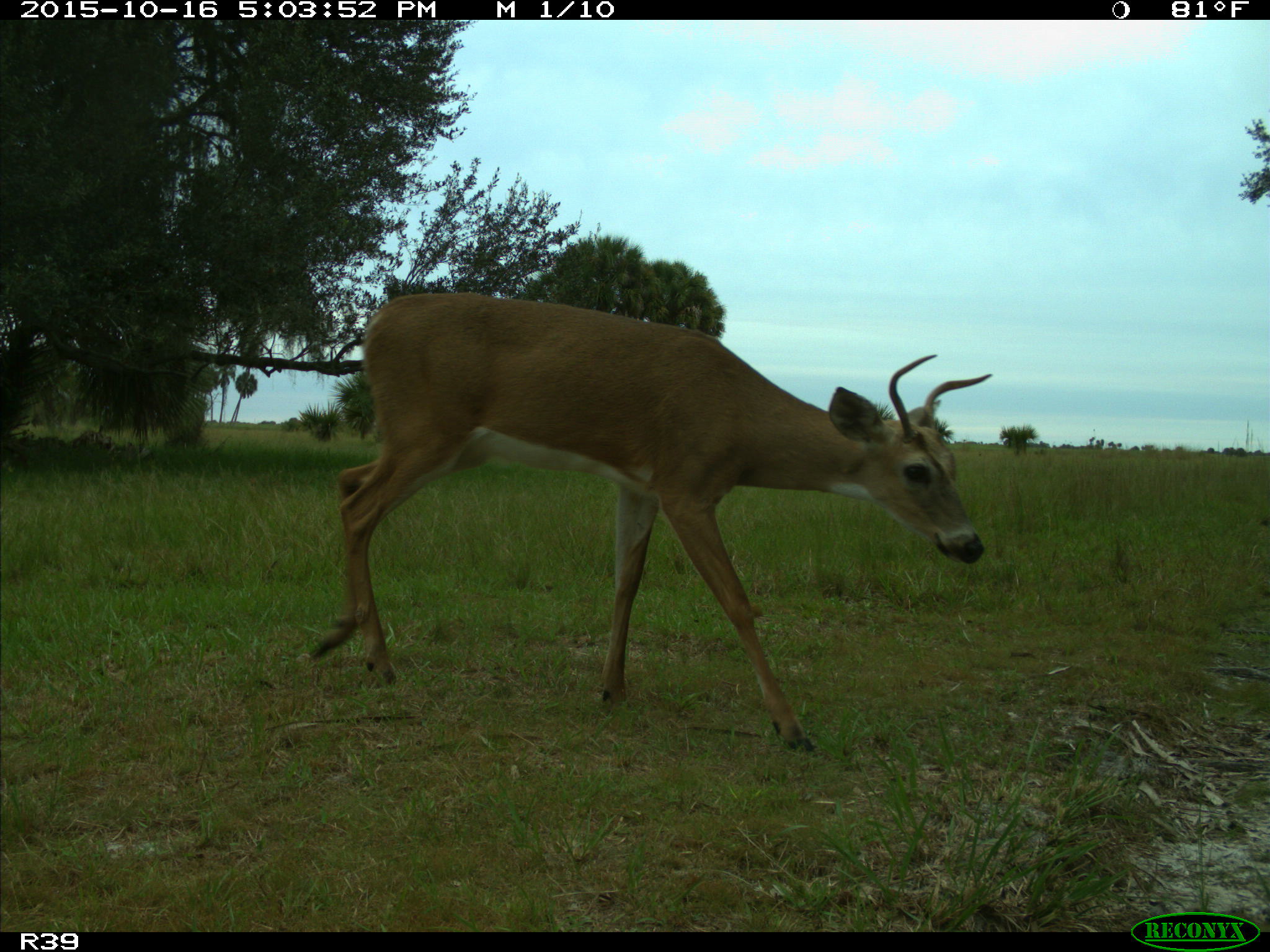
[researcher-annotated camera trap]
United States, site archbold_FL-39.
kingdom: Animalia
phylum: Chordata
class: Mammalia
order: Artiodactyla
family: Cervidae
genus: Odocoileus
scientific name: Odocoileus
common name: deer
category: unidentified deer